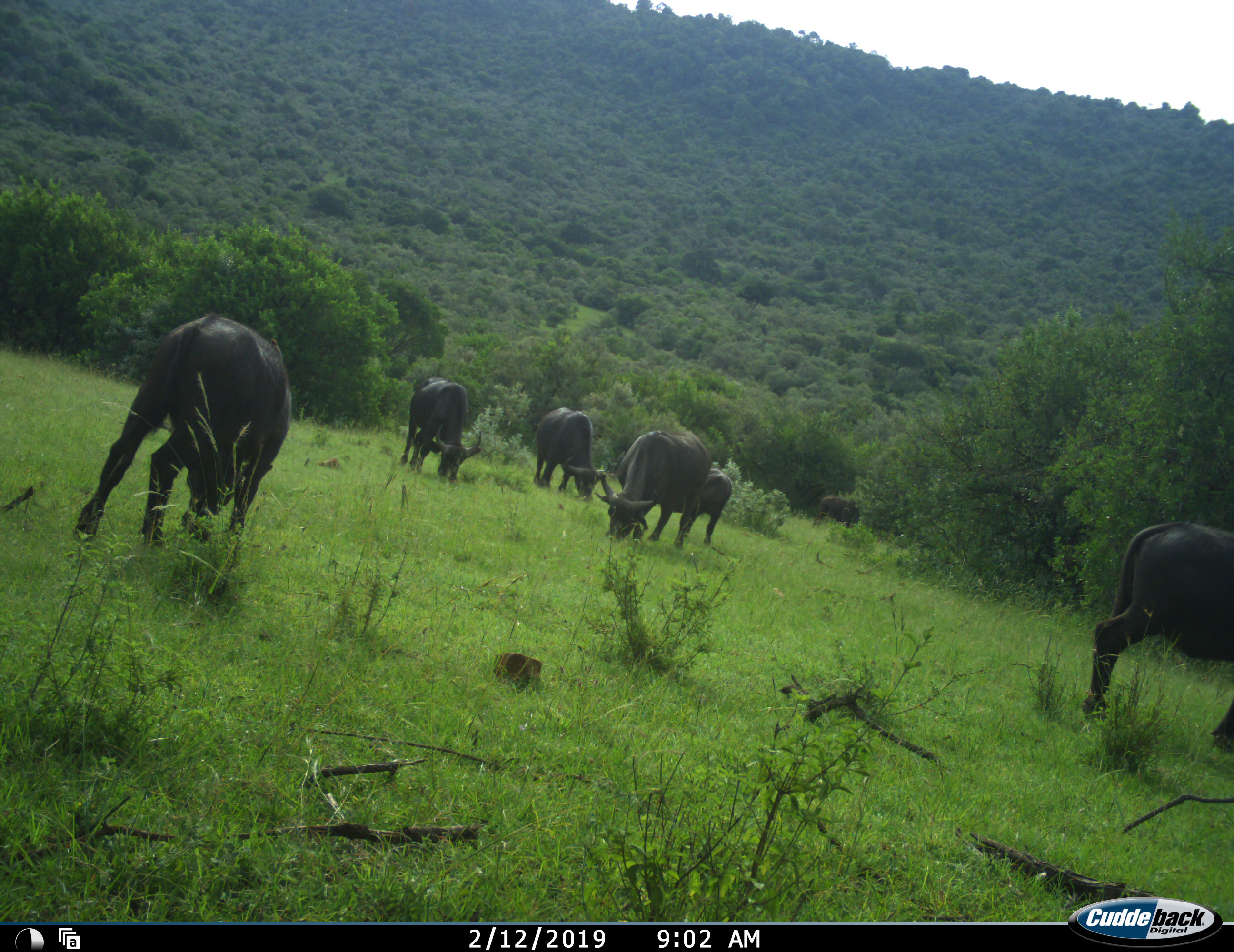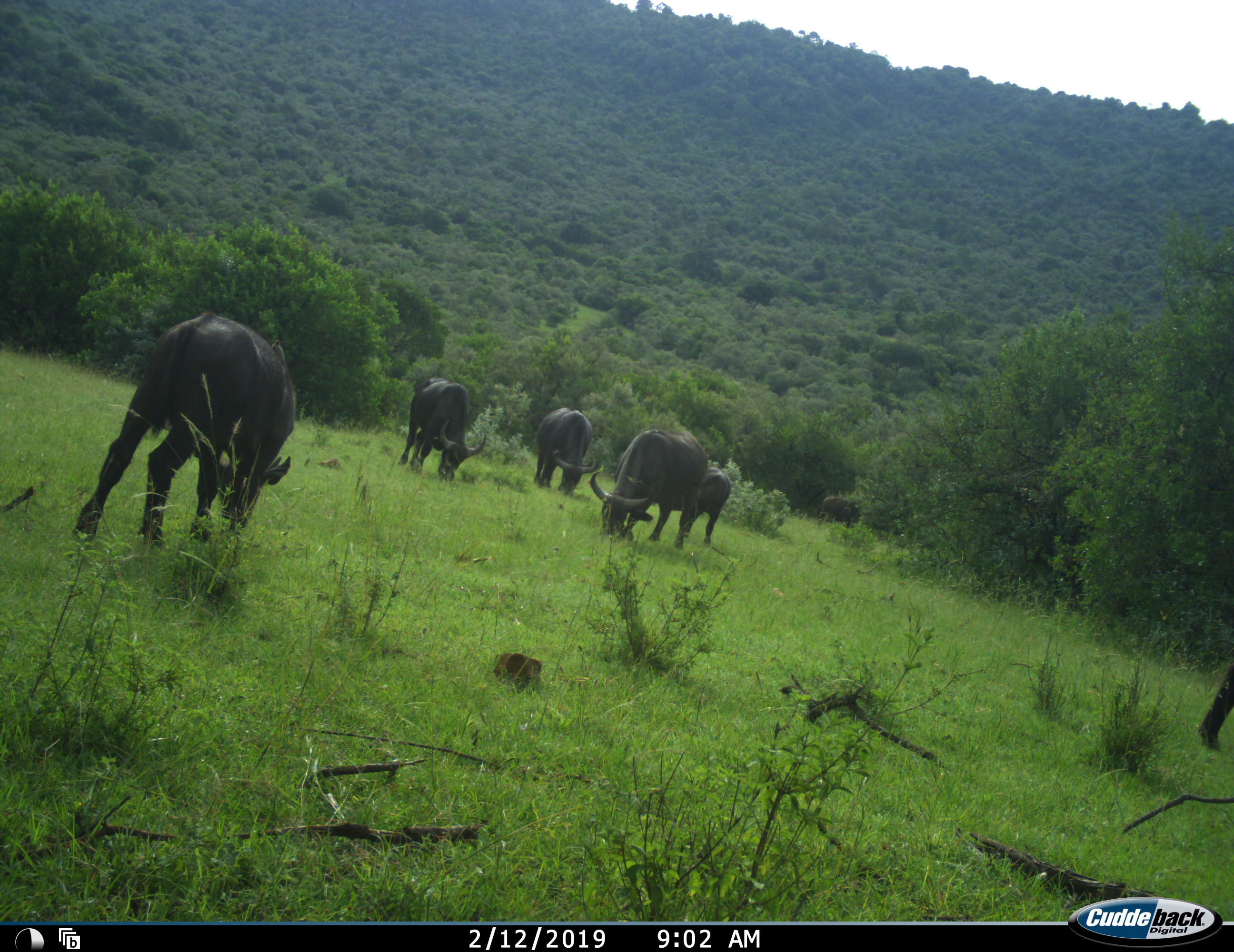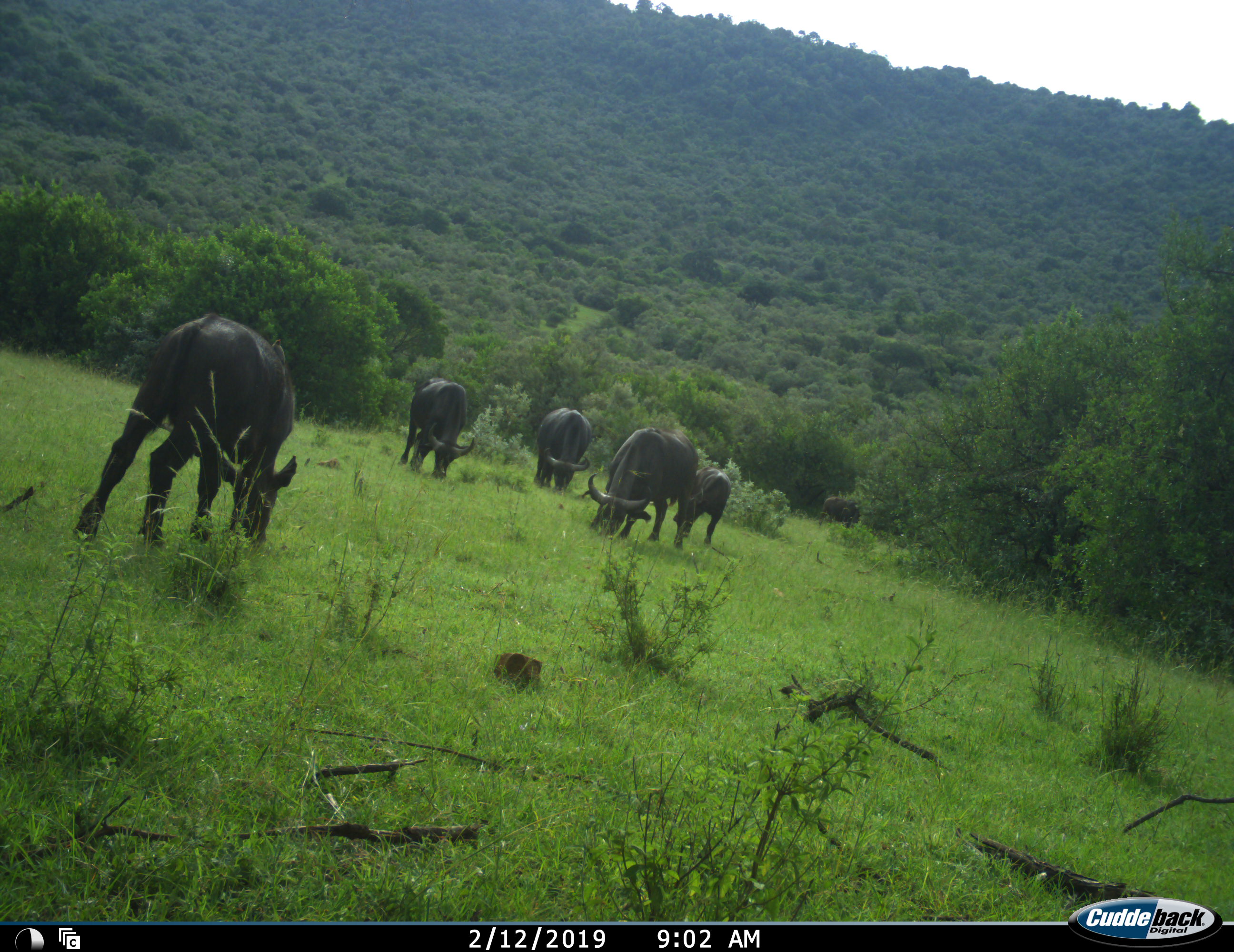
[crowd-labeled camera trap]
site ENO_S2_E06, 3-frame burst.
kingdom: Animalia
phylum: Chordata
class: Mammalia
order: Artiodactyla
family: Bovidae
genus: Syncerus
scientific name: Syncerus caffer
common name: african buffalo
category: buffalo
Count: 7.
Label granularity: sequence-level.